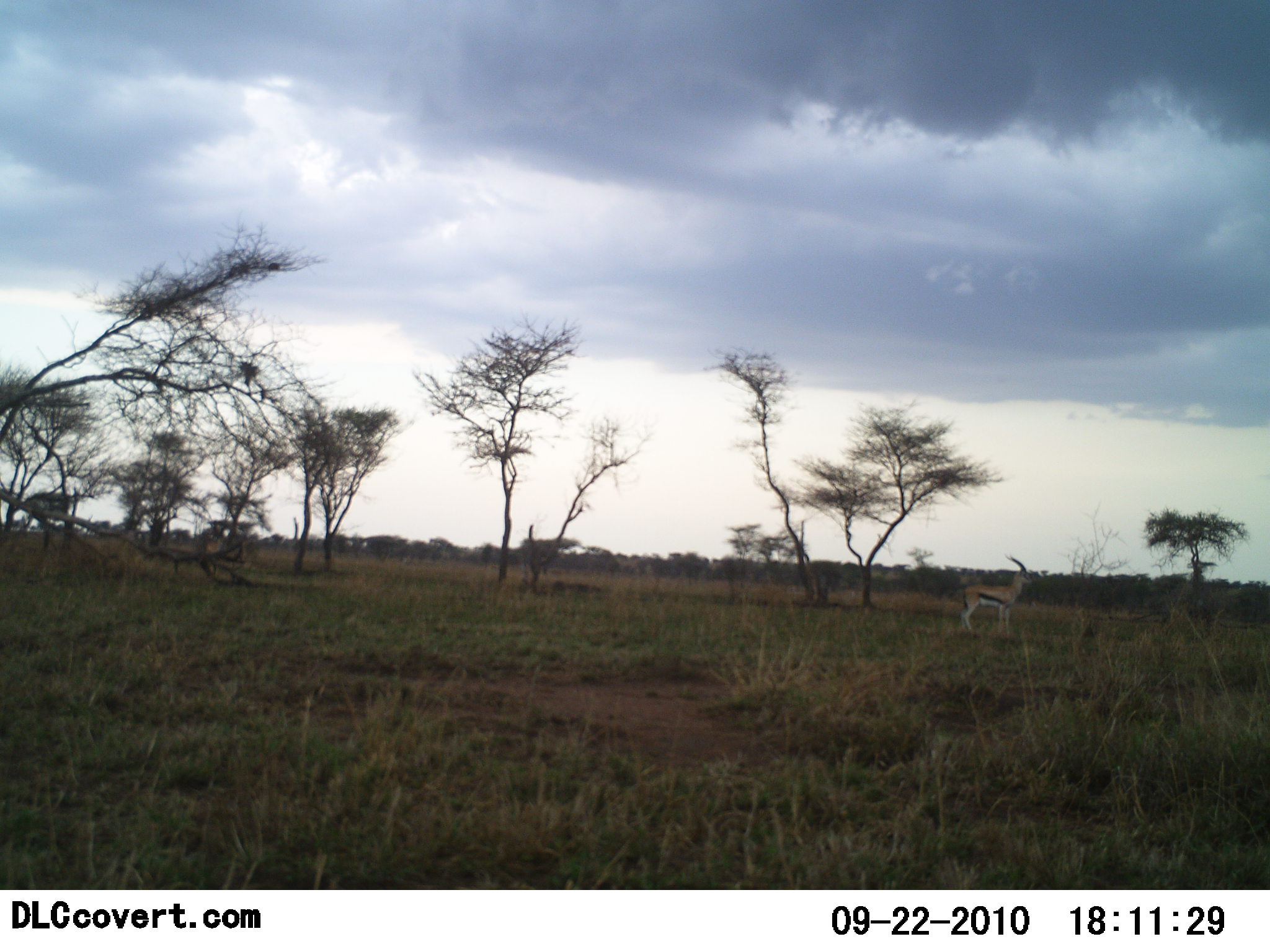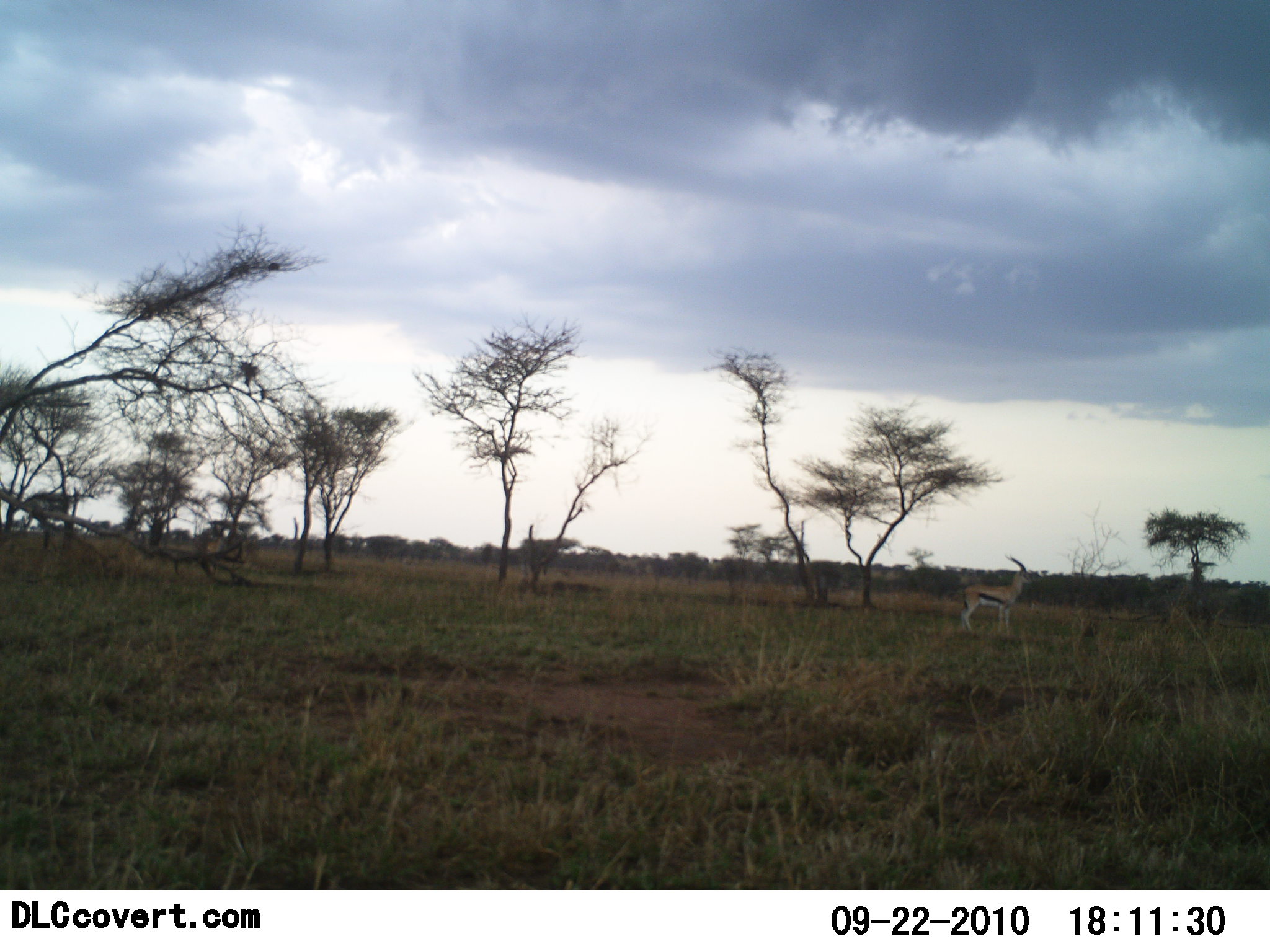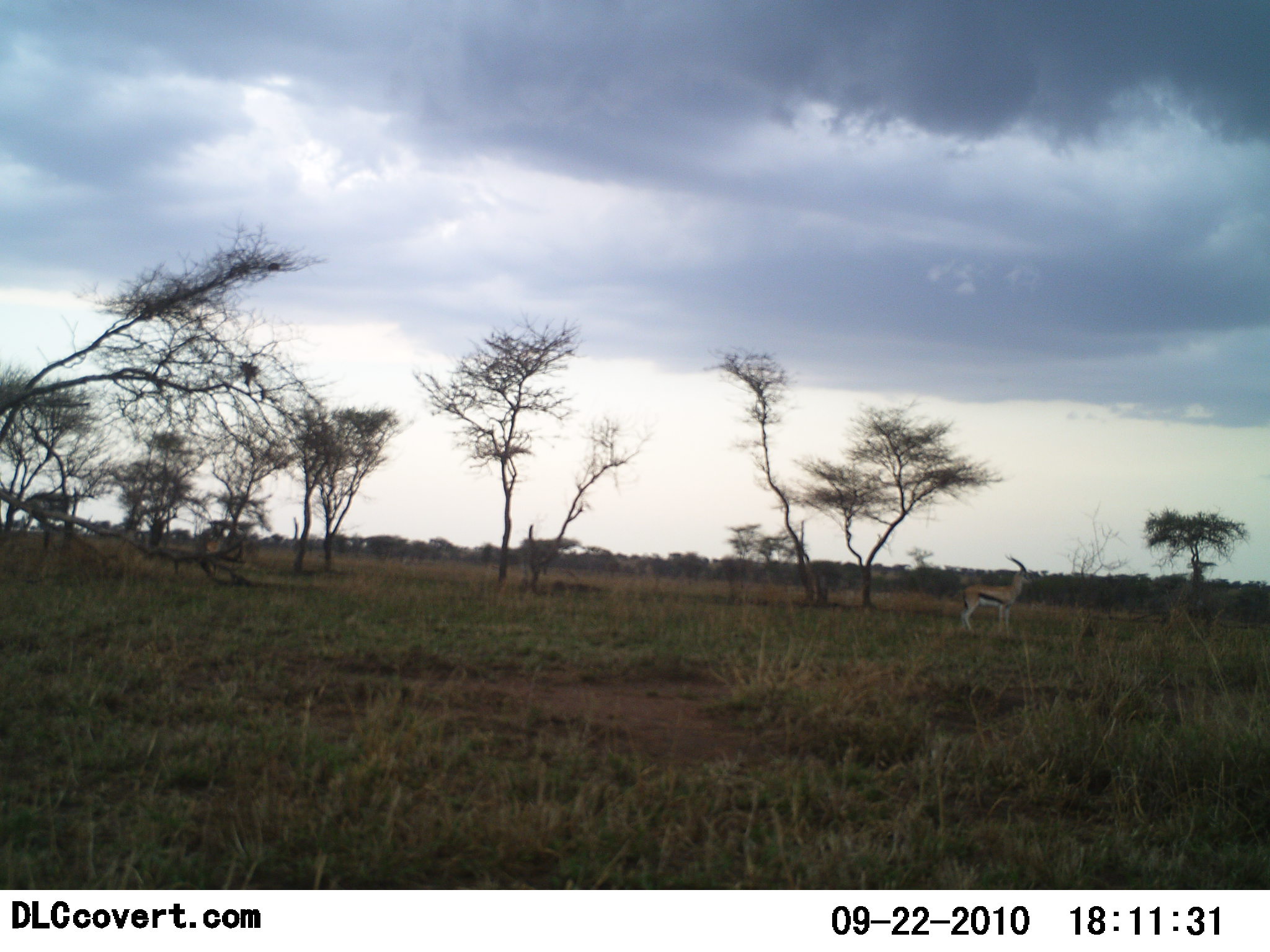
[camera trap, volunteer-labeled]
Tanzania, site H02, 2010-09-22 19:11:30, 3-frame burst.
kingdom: Animalia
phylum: Chordata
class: Mammalia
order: Artiodactyla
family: Bovidae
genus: Eudorcas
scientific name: Eudorcas thomsonii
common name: thomson's gazelle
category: gazellethomsons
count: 1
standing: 100%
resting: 0%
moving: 0%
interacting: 0%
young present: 0%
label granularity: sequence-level